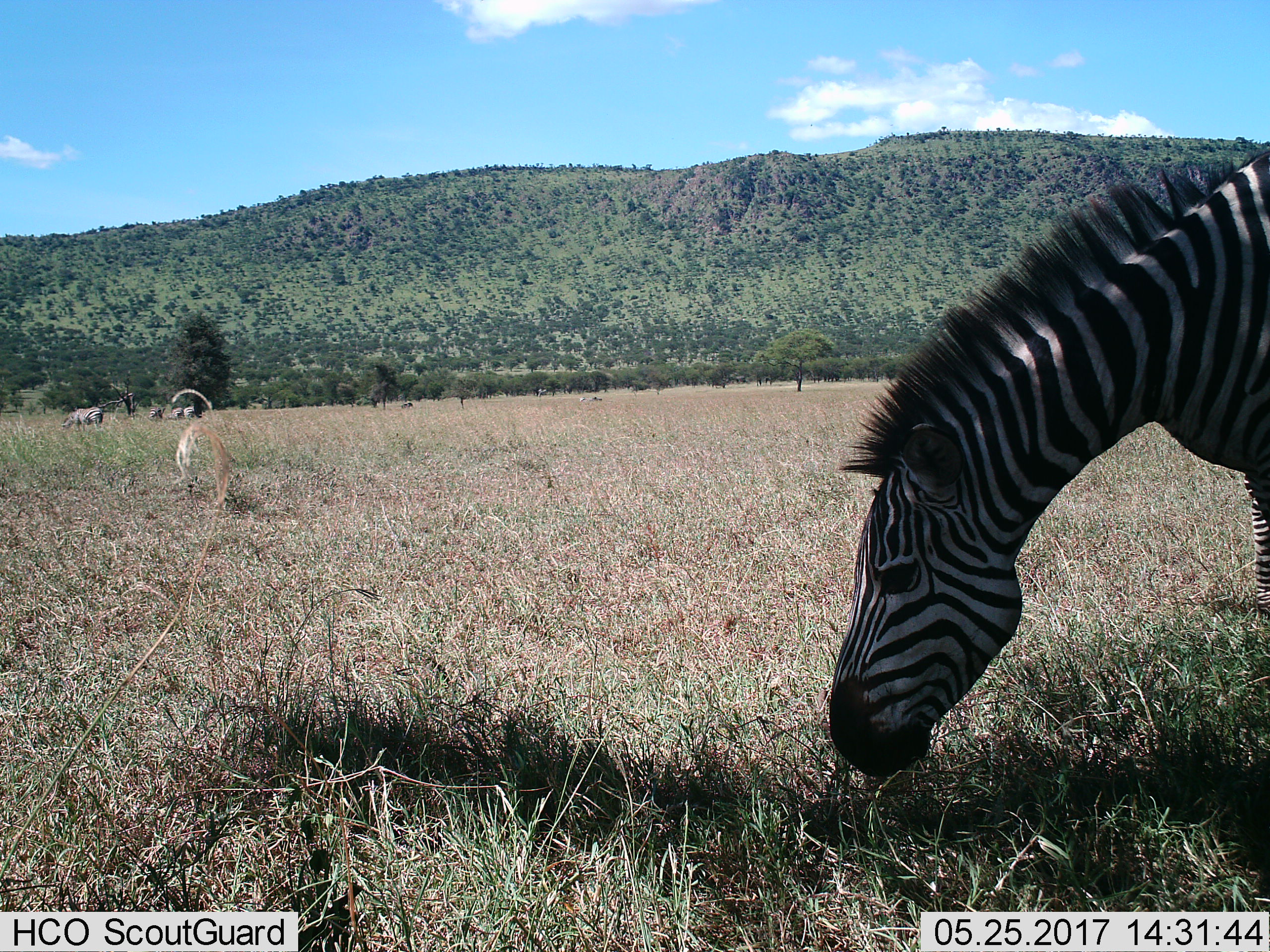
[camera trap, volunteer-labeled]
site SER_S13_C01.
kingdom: Animalia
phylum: Chordata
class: Mammalia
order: Perissodactyla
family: Equidae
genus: Equus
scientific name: Equus quagga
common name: plains zebra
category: zebraplains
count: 5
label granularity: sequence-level